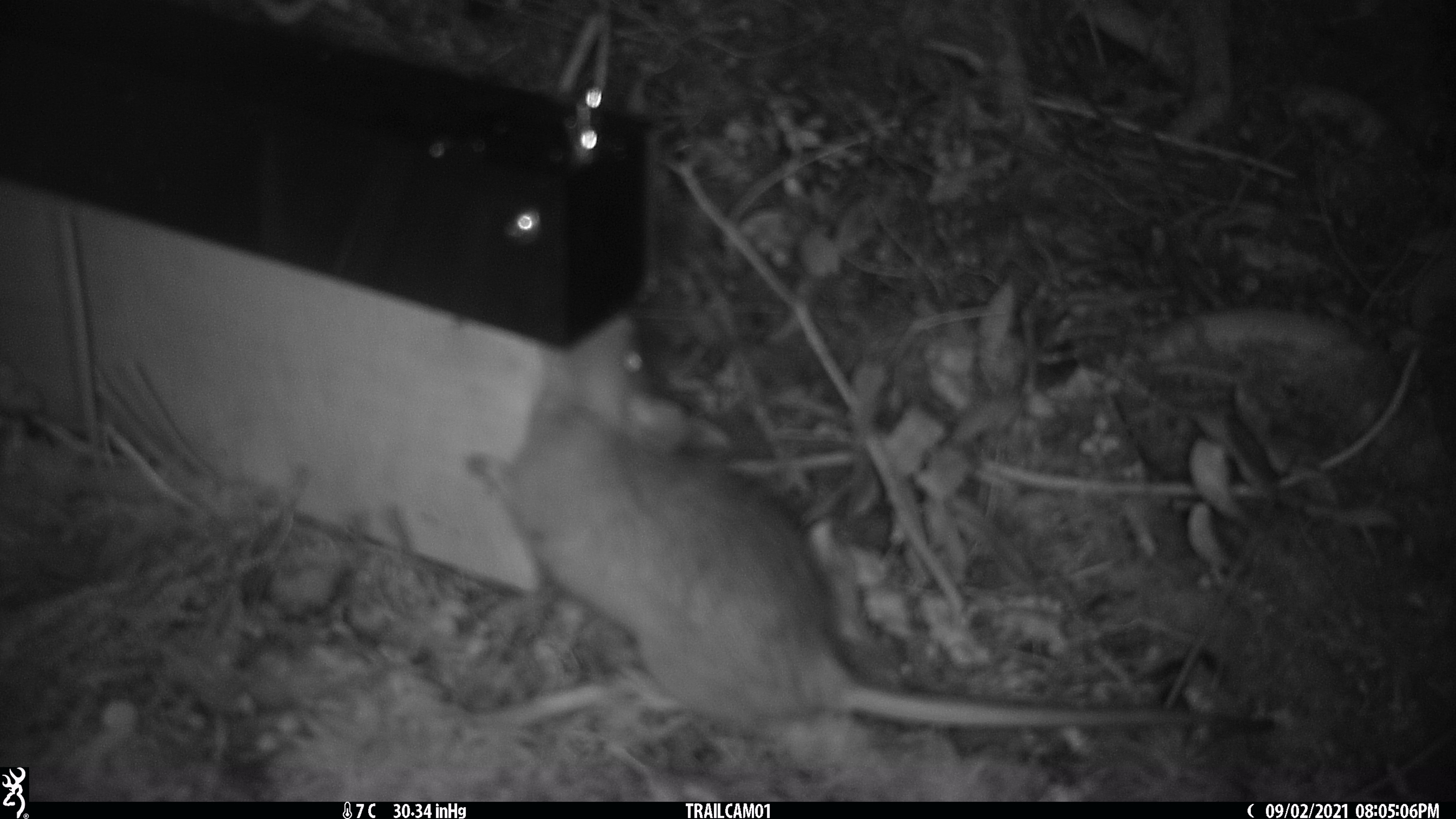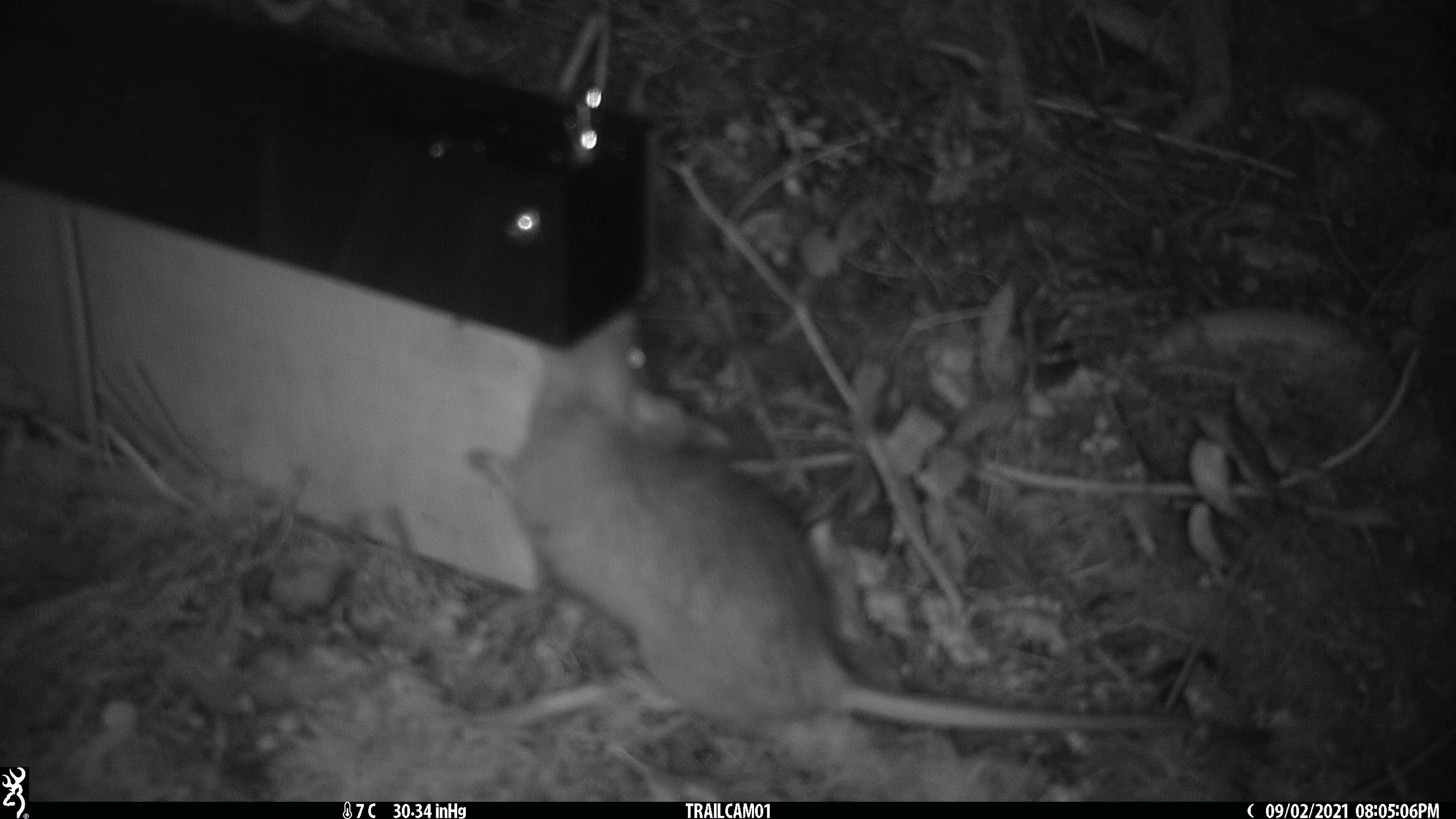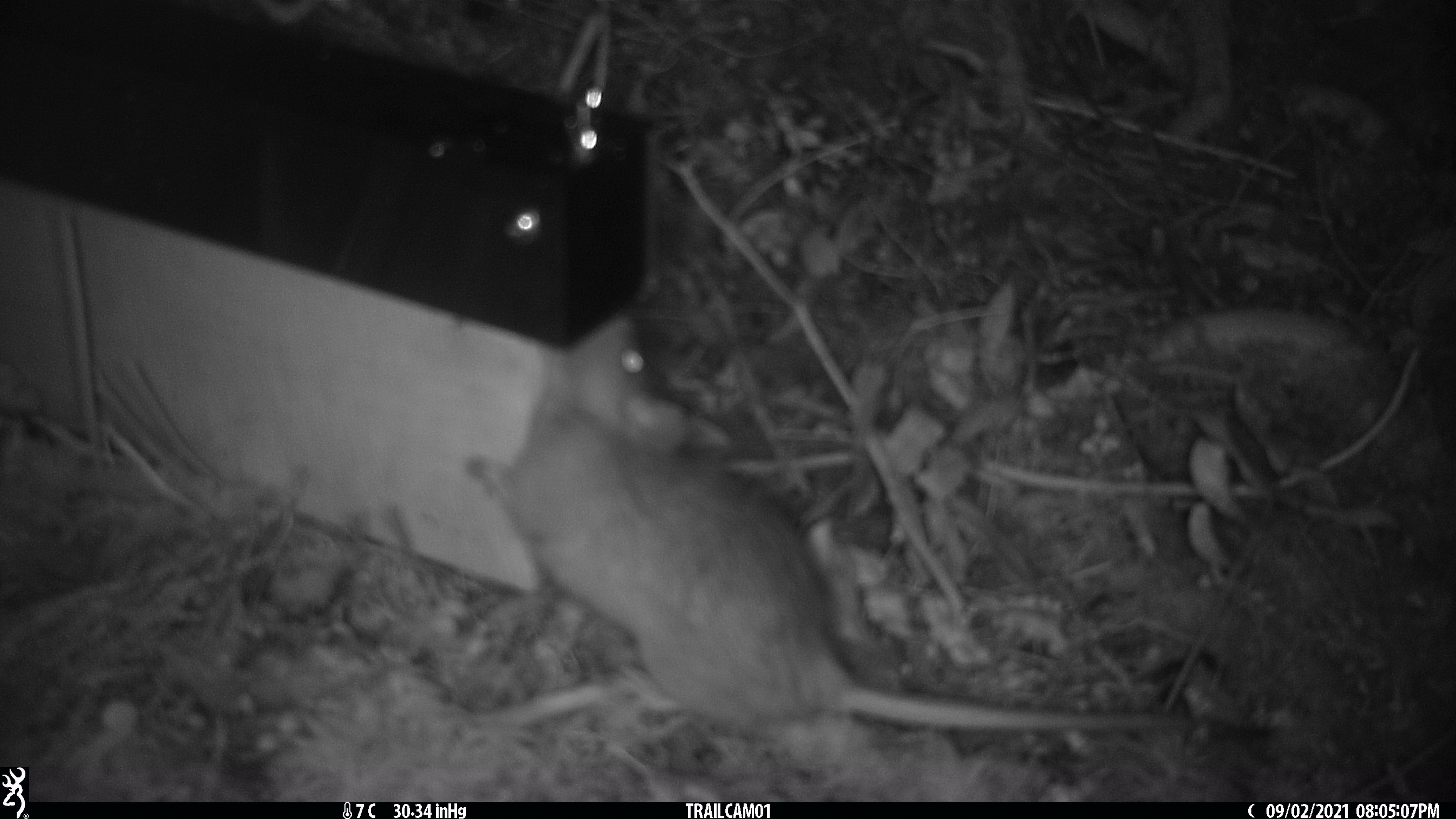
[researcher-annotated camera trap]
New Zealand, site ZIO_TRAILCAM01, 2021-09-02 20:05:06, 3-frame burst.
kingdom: Animalia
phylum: Chordata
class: Mammalia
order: Rodentia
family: Muridae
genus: Rattus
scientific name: Rattus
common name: rat